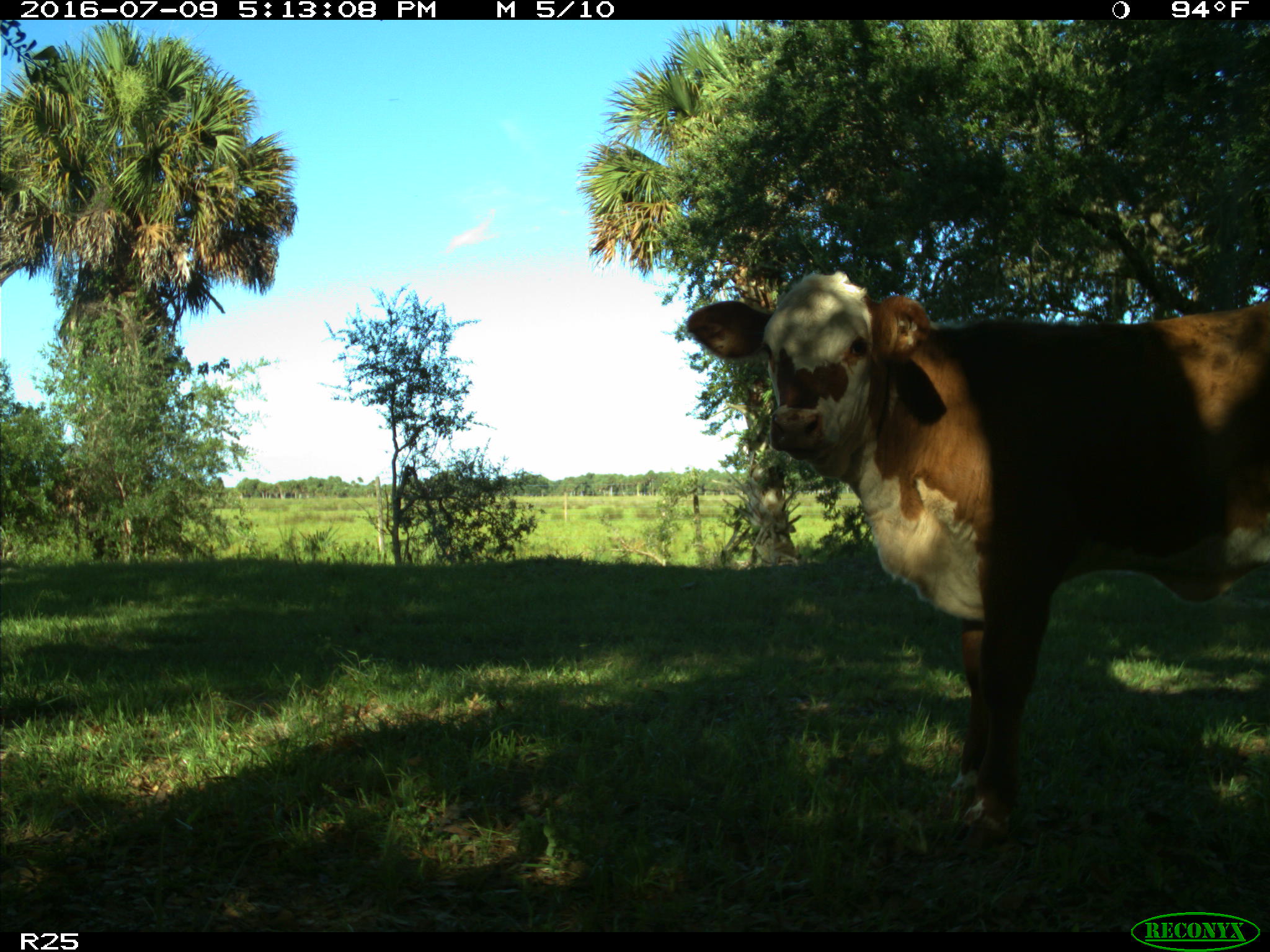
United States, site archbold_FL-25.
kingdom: Animalia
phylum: Chordata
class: Mammalia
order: Artiodactyla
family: Bovidae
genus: Bos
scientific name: Bos taurus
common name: domestic cow